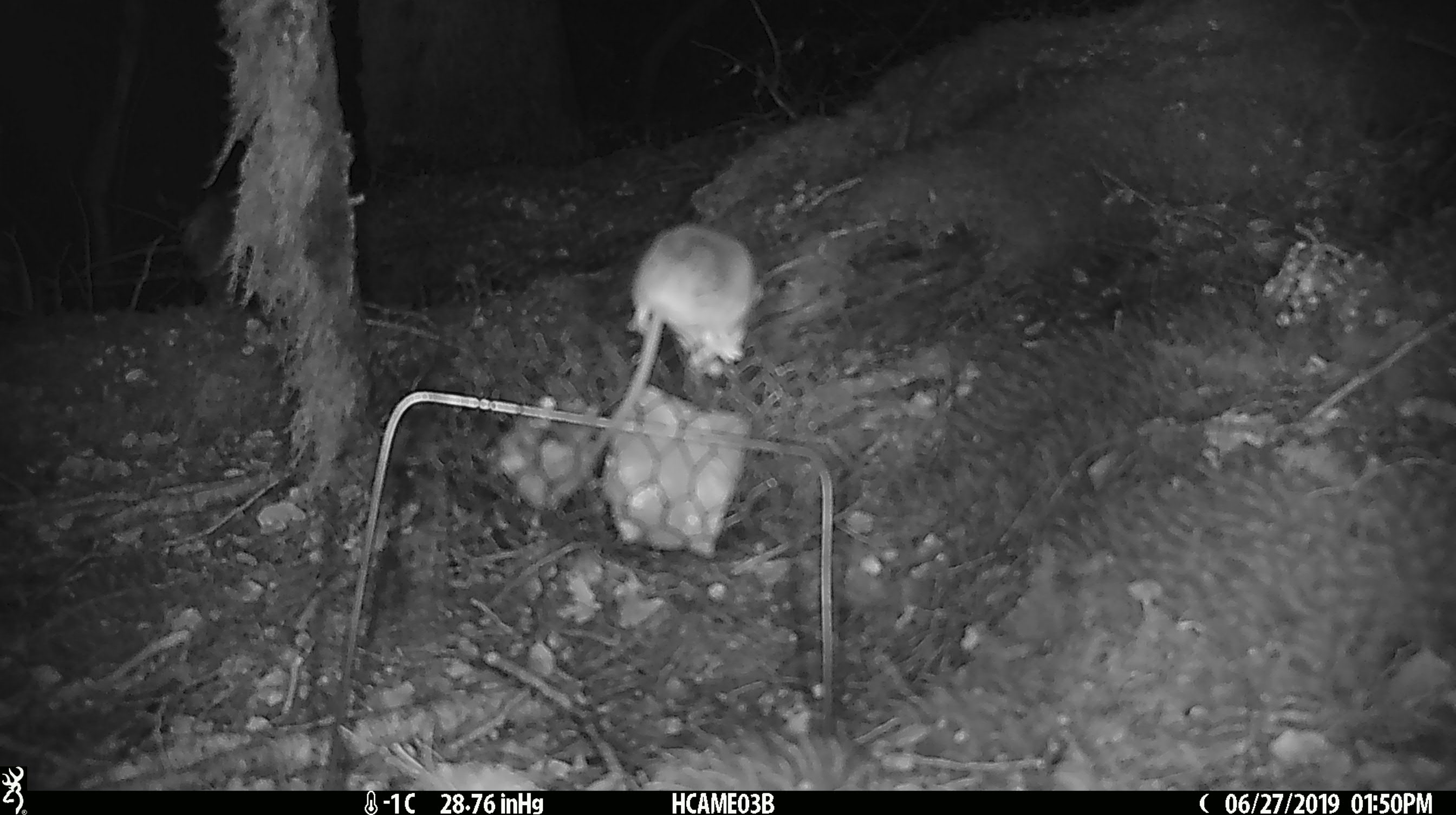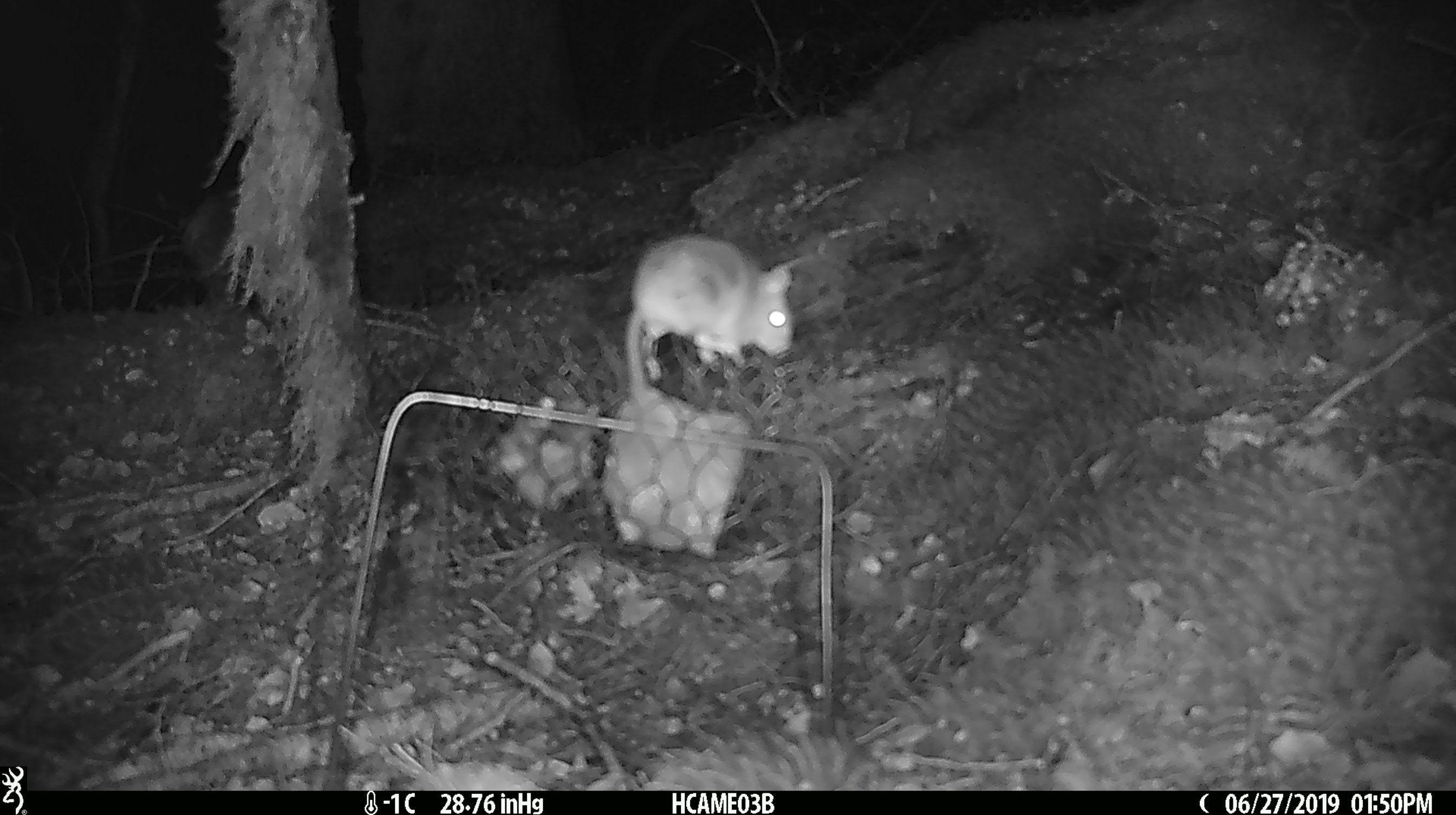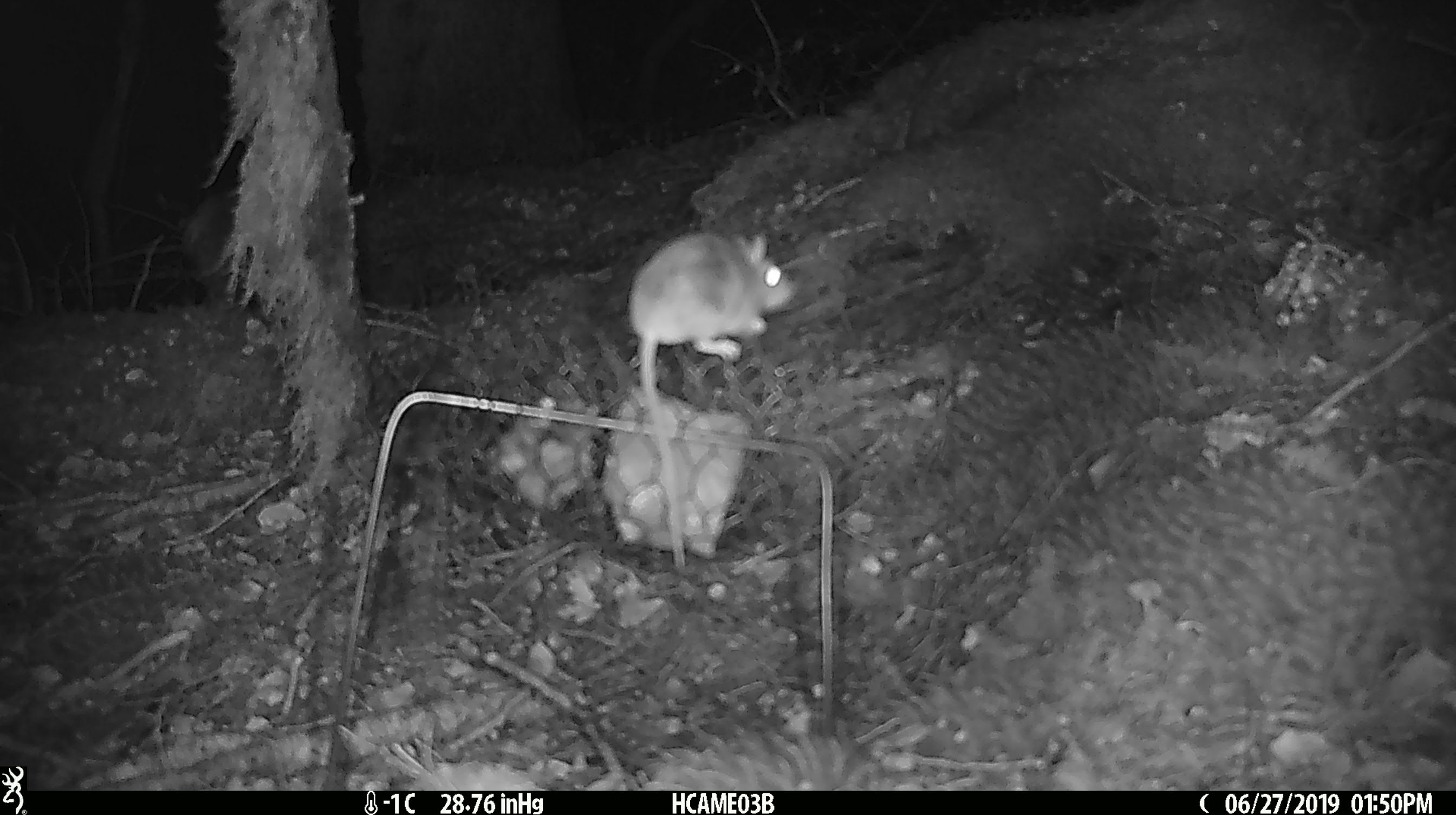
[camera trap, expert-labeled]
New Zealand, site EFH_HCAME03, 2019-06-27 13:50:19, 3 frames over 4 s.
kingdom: Animalia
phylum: Chordata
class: Mammalia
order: Rodentia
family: Muridae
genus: Mus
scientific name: Mus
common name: mouse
Mouse (Mus).